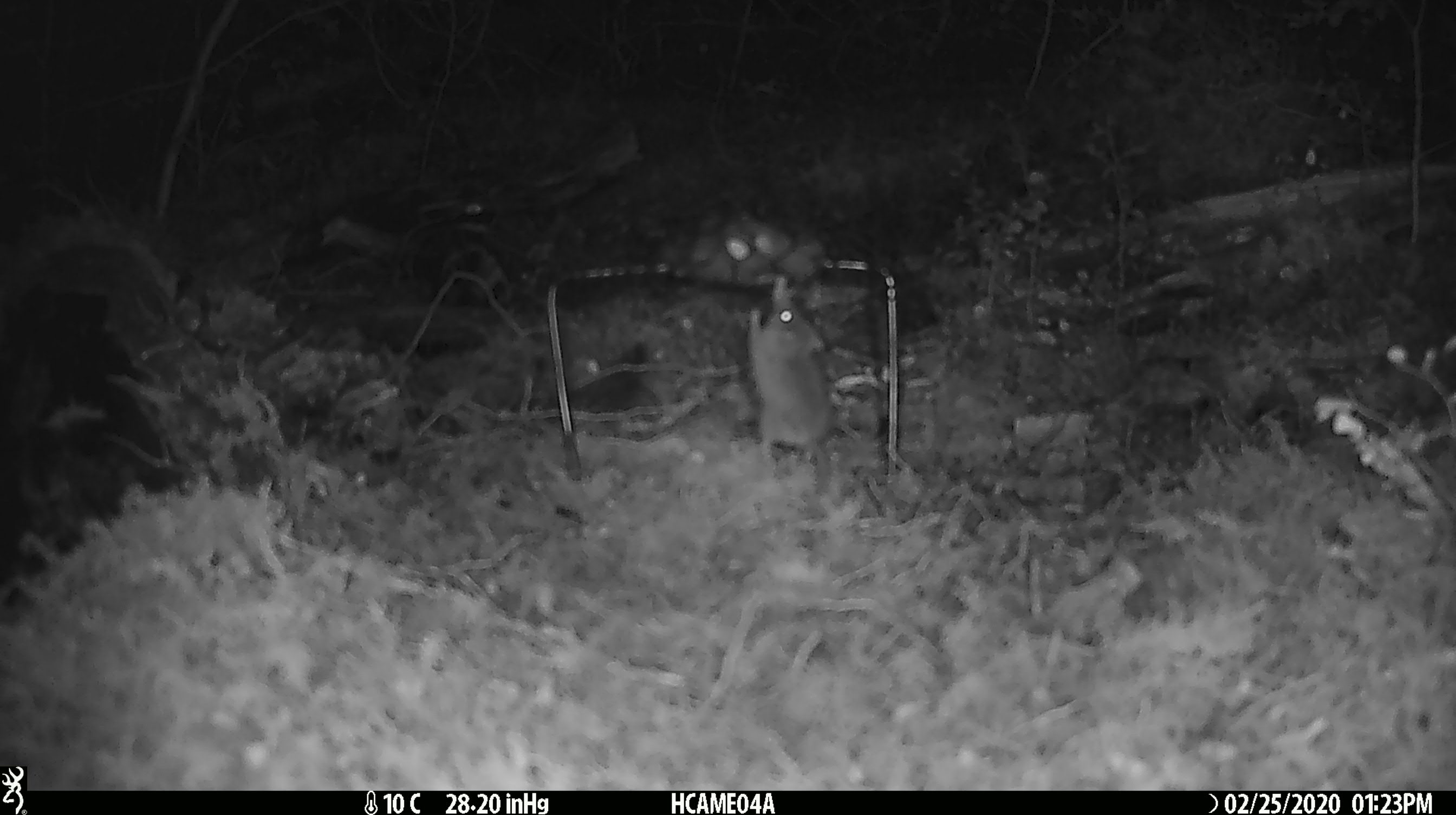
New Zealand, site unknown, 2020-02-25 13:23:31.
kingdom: Animalia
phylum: Chordata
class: Mammalia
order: Rodentia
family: Muridae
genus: Mus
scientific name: Mus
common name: mouse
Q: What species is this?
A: Mouse (Mus).